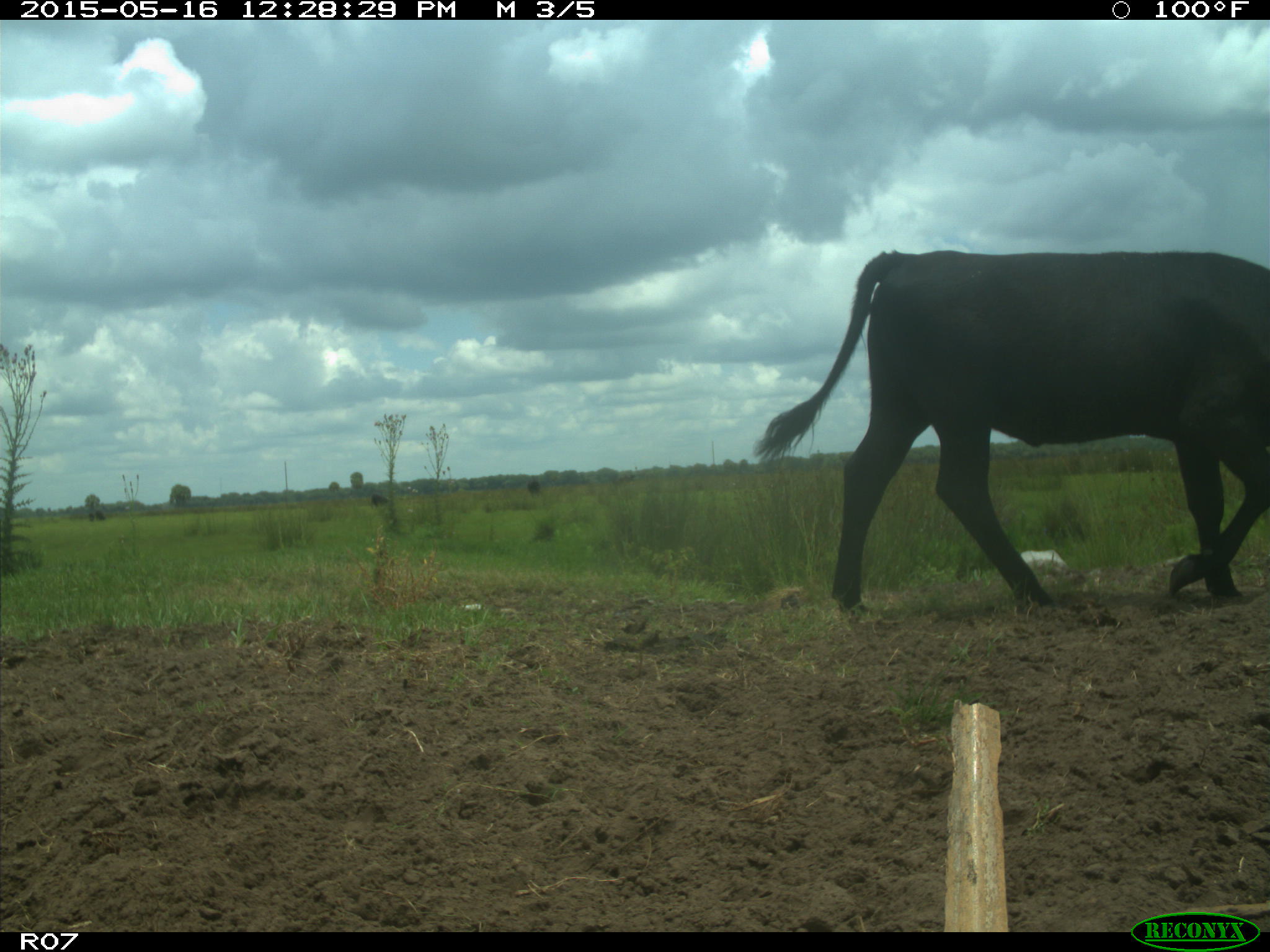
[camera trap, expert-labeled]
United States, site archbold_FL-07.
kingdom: Animalia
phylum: Chordata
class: Mammalia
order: Artiodactyla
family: Bovidae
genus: Bos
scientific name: Bos taurus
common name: domestic cow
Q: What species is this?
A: Bos taurus (domestic cow).